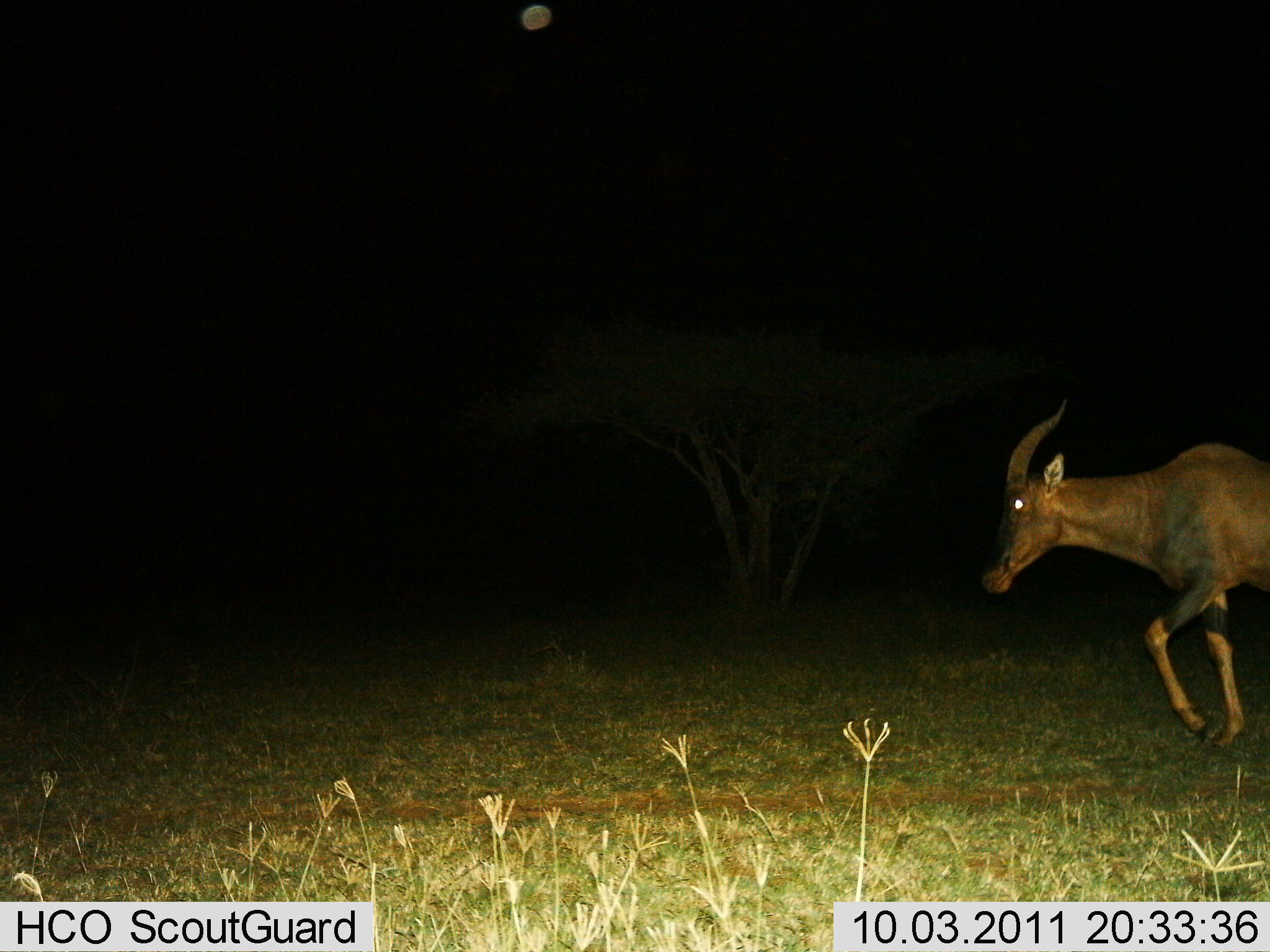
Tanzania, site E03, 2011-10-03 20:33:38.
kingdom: Animalia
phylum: Chordata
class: Mammalia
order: Artiodactyla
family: Bovidae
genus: Damaliscus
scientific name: Damaliscus lunatus jimela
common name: topi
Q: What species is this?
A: Topi (Damaliscus lunatus jimela).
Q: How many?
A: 1.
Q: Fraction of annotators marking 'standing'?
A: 0%.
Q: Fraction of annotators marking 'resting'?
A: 0%.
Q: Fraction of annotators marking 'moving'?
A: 100%.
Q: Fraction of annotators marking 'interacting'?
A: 0%.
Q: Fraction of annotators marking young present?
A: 0%.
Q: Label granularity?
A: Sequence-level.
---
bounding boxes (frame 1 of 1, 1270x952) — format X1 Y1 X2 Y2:
animal: 983 395 1269 756